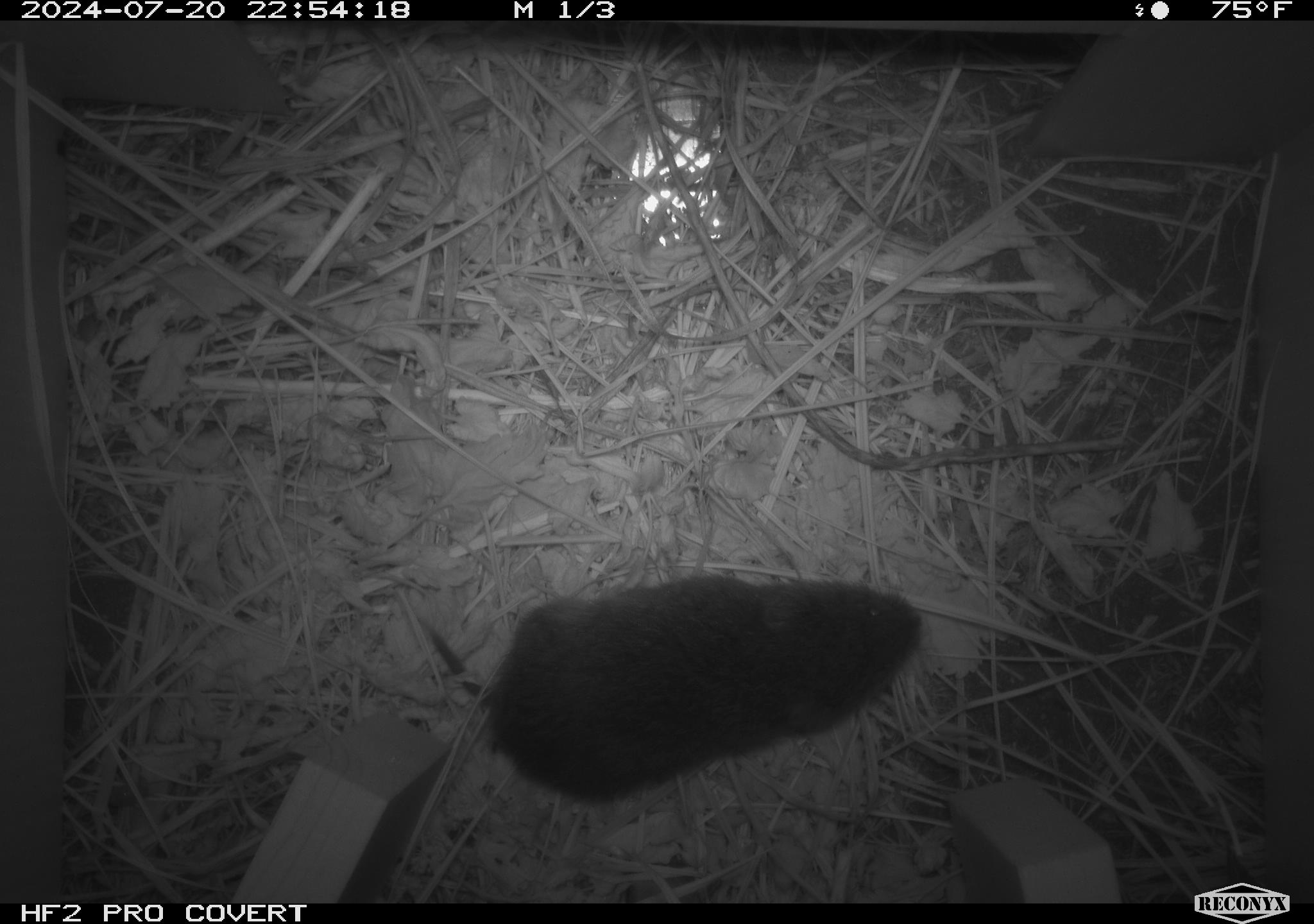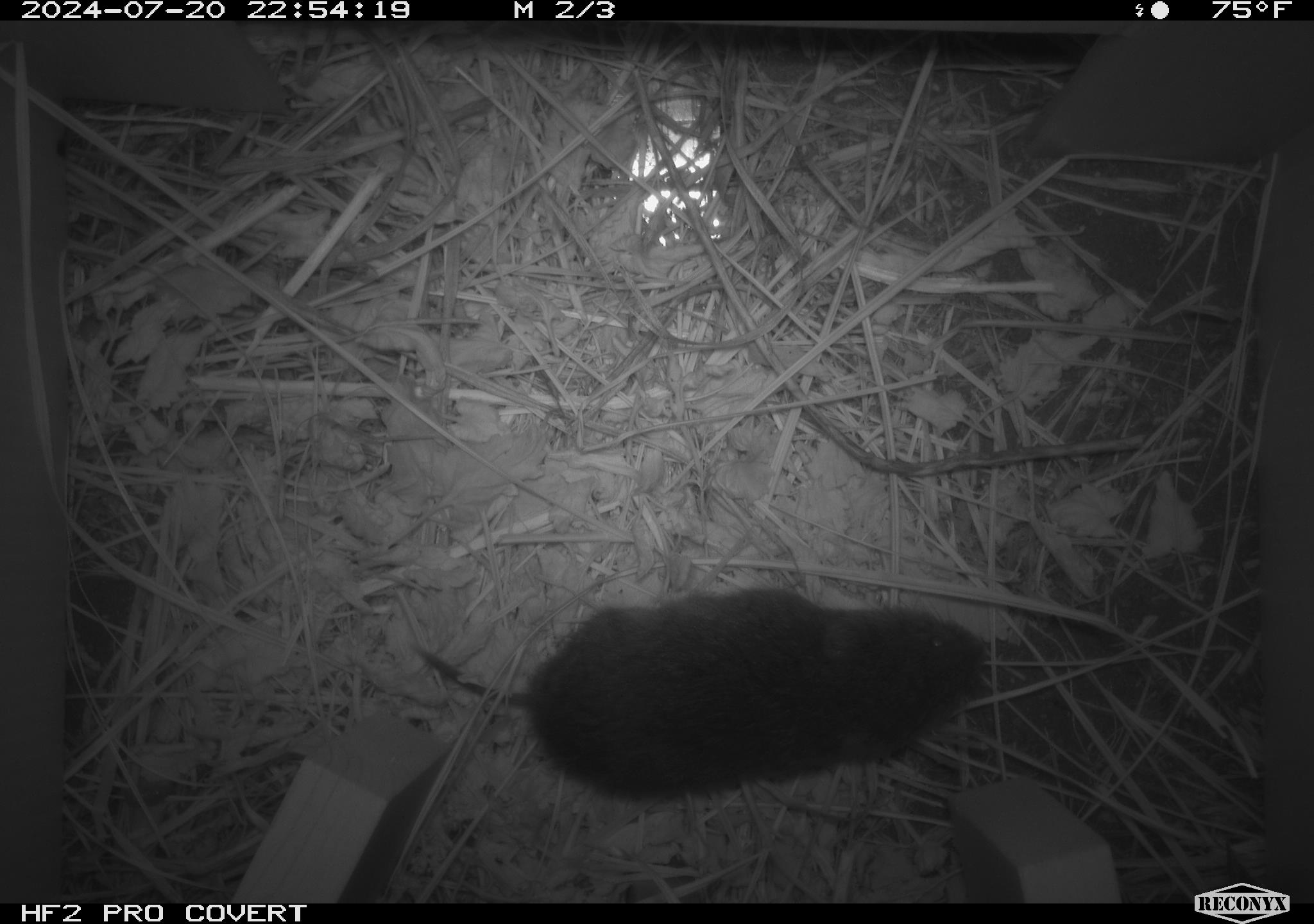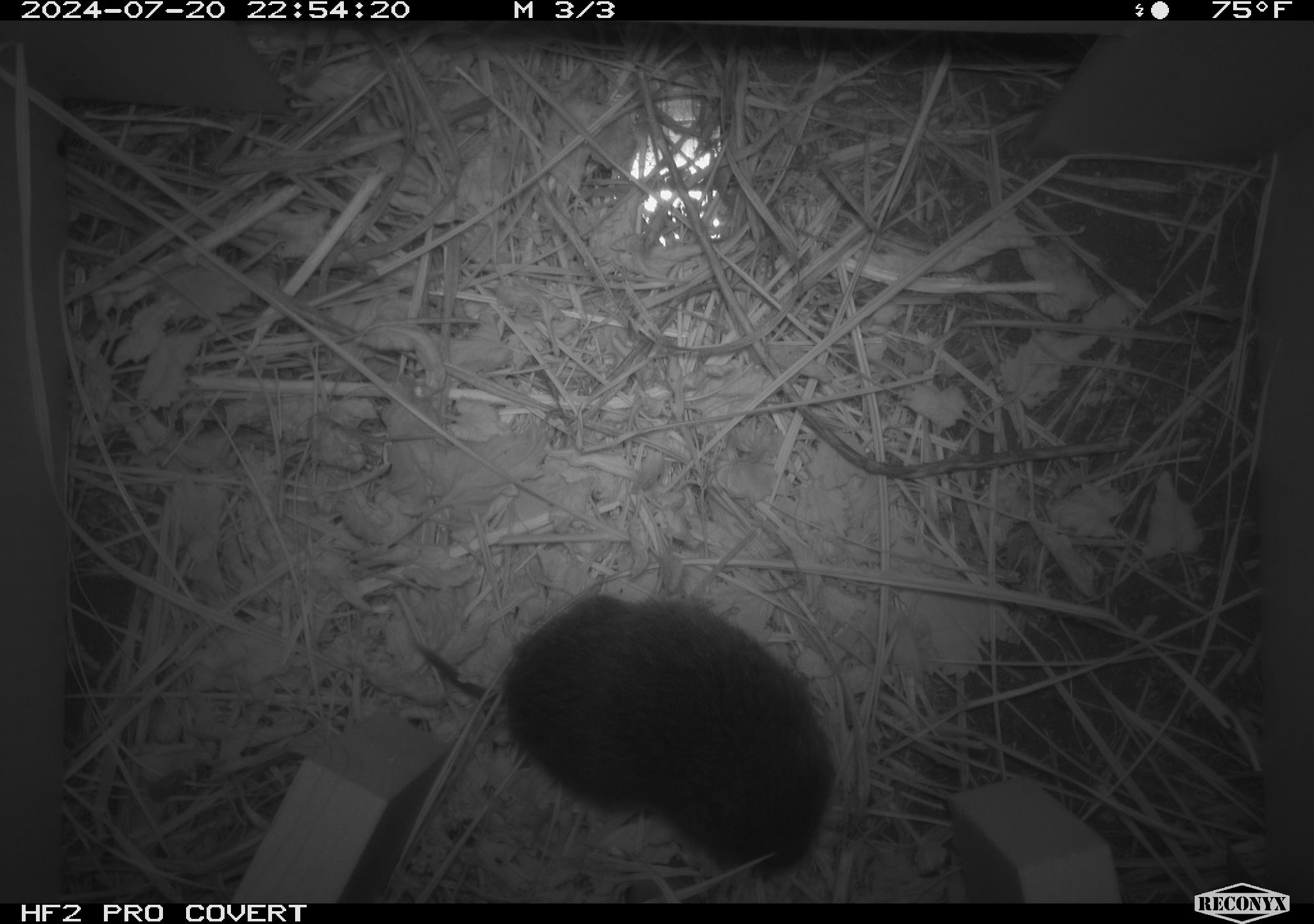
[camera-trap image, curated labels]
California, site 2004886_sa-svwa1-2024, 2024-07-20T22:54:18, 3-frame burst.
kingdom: Animalia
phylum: Chordata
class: Mammalia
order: Rodentia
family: Cricetidae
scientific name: Arvicolinae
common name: voles, lemmings, and muskrats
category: arvicolinae subfamily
Arvicolinae subfamily (voles, lemmings, and muskrats) (Arvicolinae).